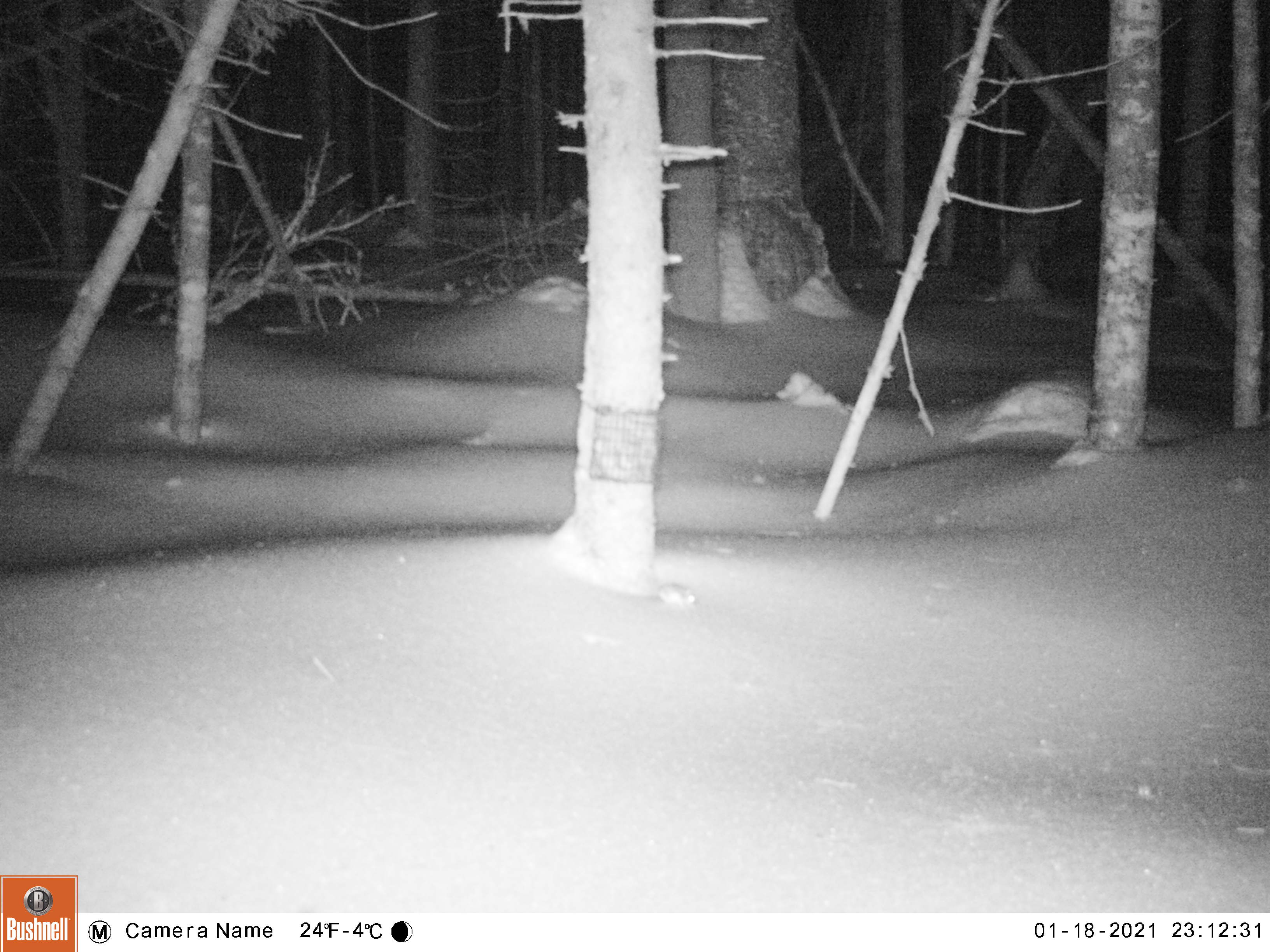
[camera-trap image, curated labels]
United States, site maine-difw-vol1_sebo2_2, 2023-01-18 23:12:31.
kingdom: Animalia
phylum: Chordata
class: Mammalia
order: Rodentia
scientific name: Rodentia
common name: mouse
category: mouse sp.